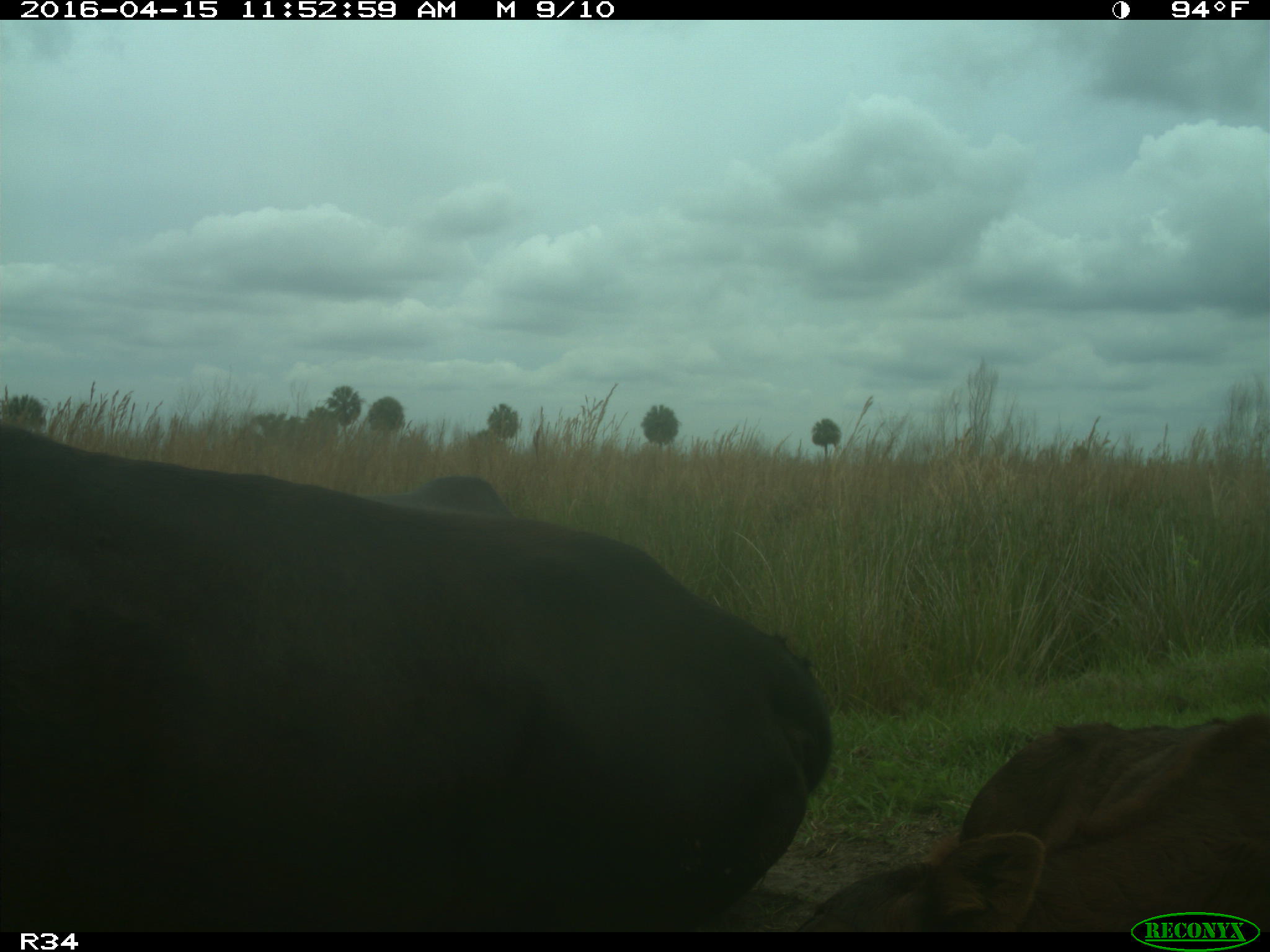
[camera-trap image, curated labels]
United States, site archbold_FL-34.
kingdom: Animalia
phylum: Chordata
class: Mammalia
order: Artiodactyla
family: Bovidae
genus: Bos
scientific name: Bos taurus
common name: domestic cow